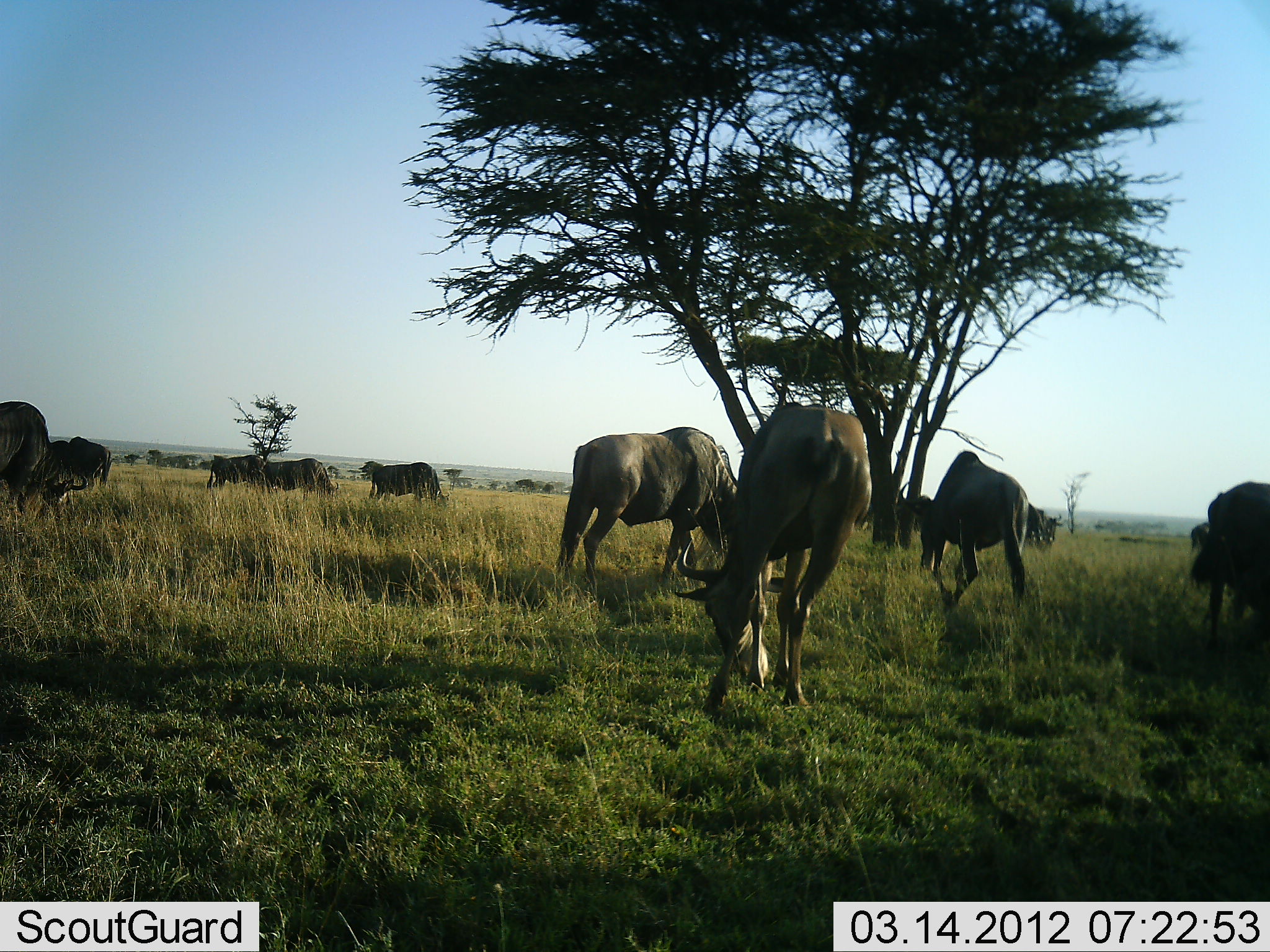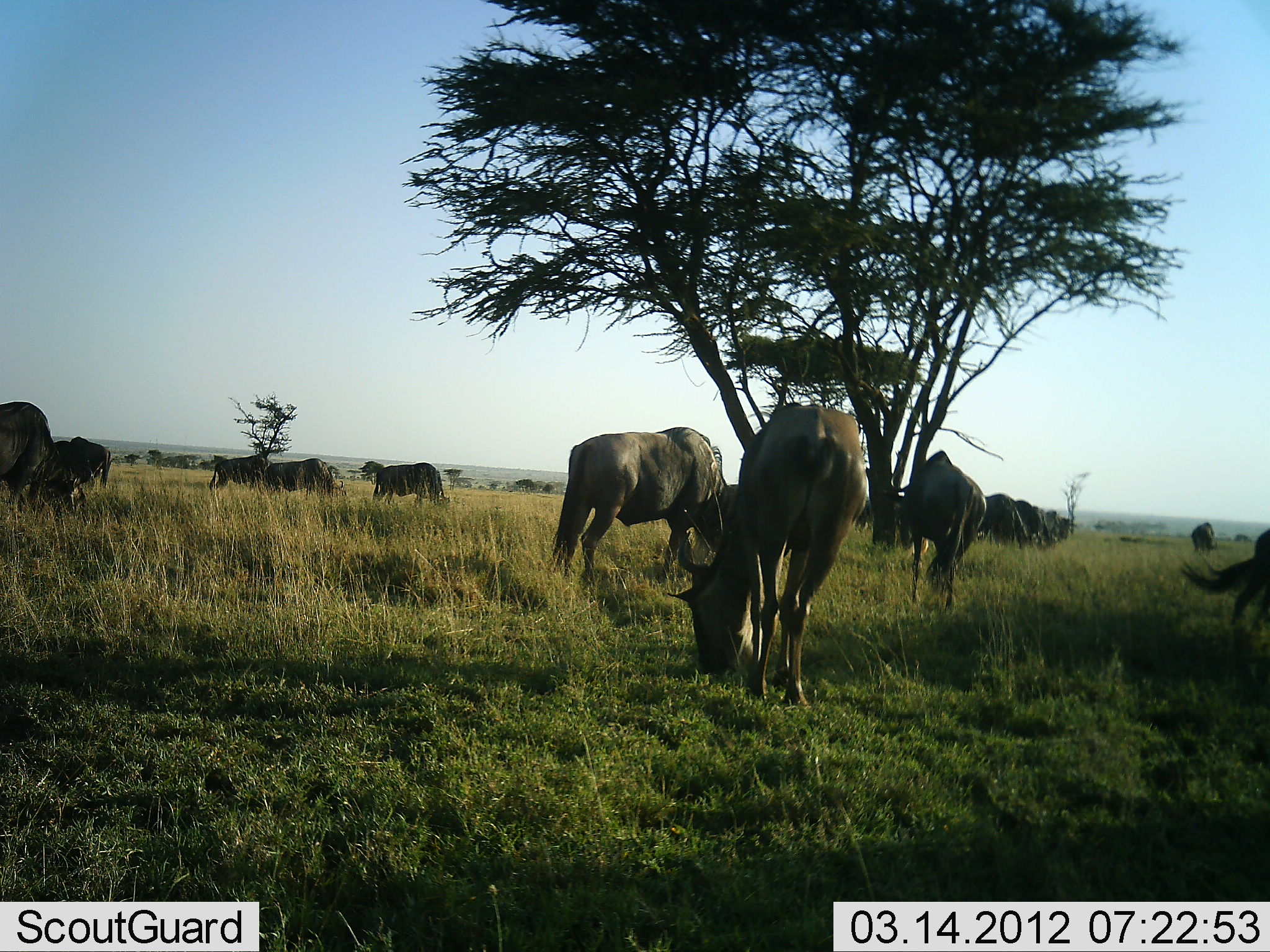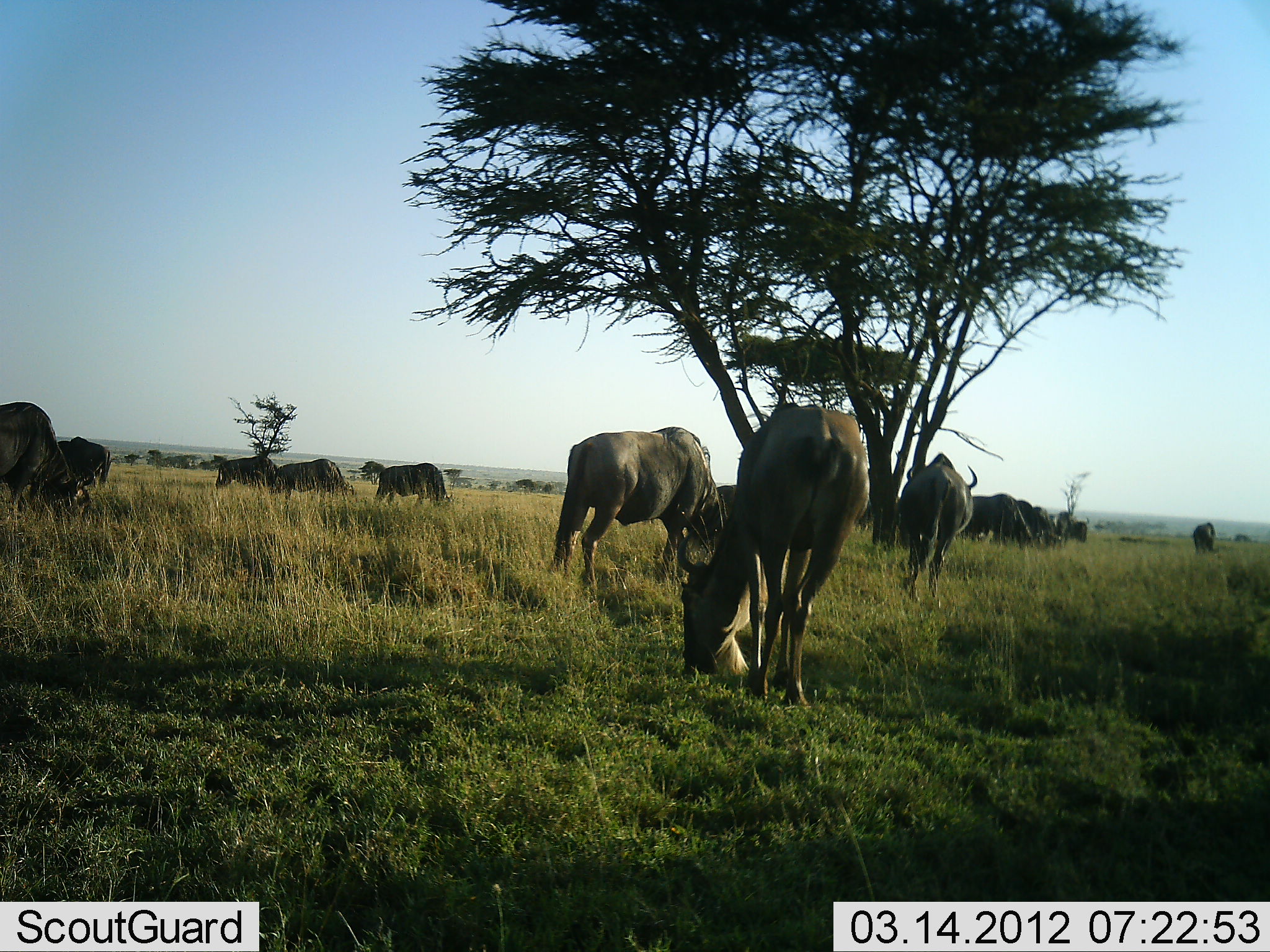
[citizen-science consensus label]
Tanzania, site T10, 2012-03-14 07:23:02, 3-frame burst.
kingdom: Animalia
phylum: Chordata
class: Mammalia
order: Artiodactyla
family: Bovidae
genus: Connochaetes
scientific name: Connochaetes taurinus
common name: blue wildebeest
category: wildebeest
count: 11-50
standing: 39%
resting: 0%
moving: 28%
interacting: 0%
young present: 0%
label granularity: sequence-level